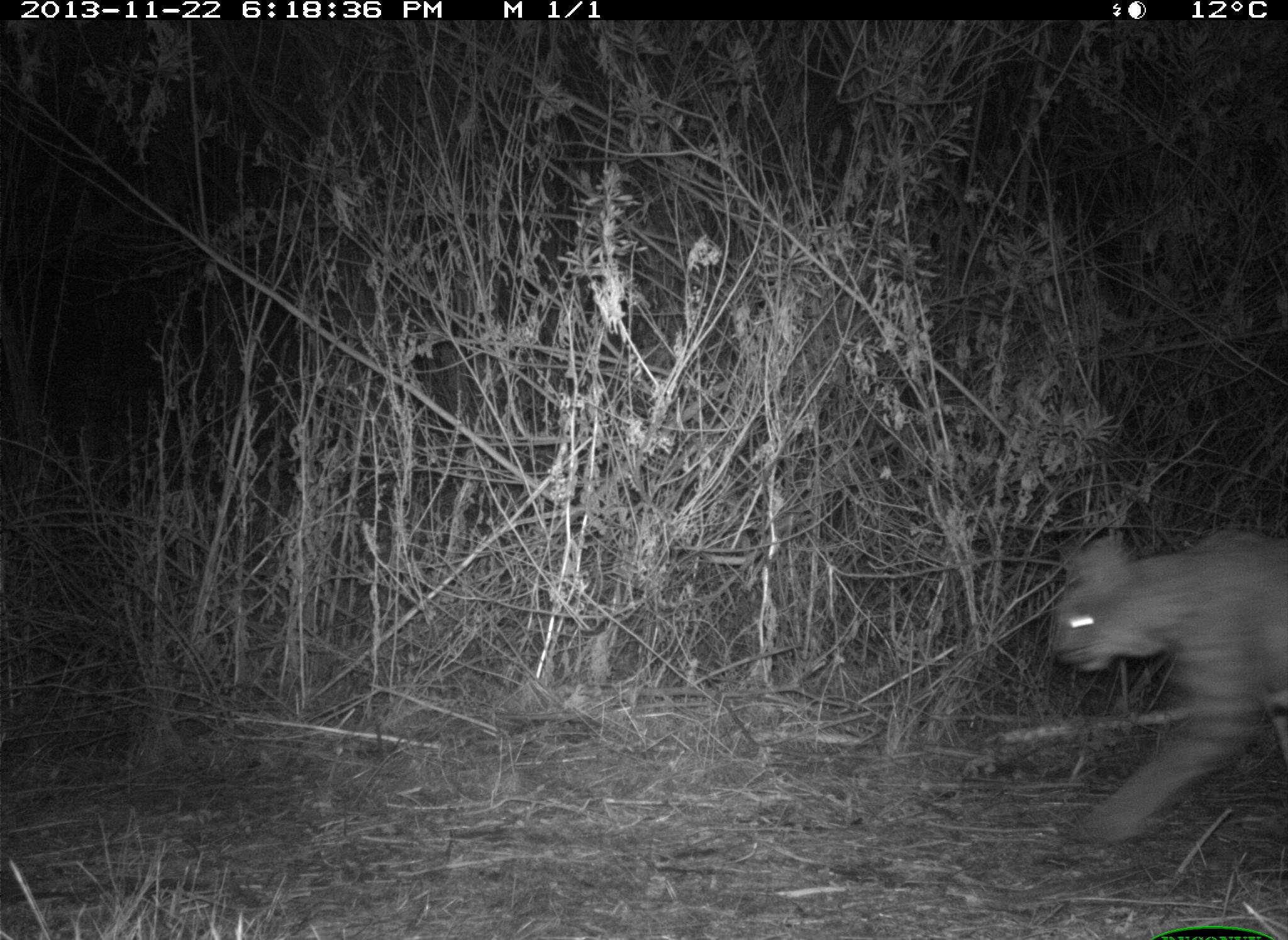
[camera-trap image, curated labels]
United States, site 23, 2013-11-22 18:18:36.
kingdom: Animalia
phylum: Chordata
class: Mammalia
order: Carnivora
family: Felidae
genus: Lynx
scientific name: Lynx rufus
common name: bobcat